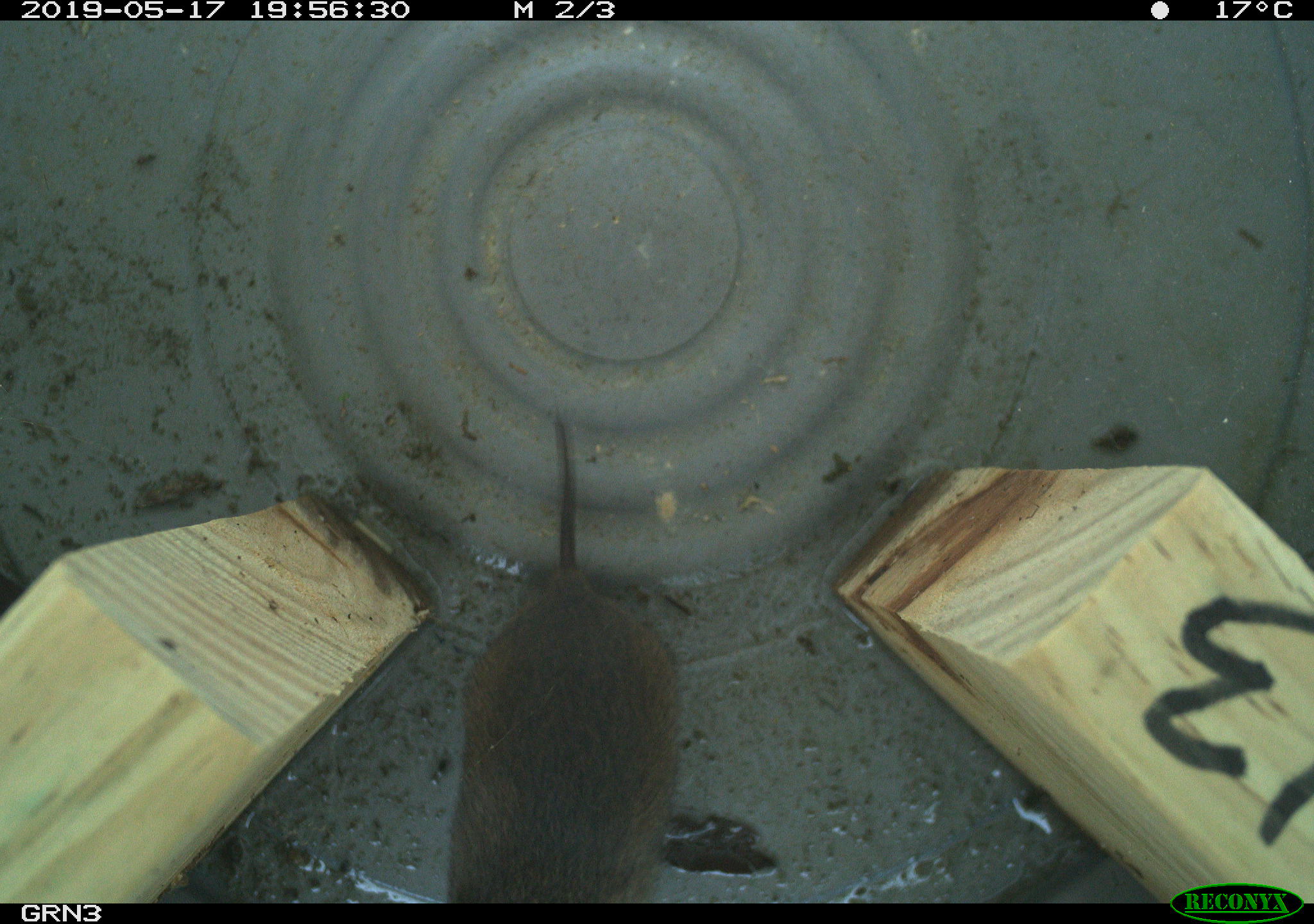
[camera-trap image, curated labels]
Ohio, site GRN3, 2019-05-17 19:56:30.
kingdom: Animalia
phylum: Chordata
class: Mammalia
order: Rodentia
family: Cricetidae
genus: Microtus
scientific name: Microtus pennsylvanicus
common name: meadow vole